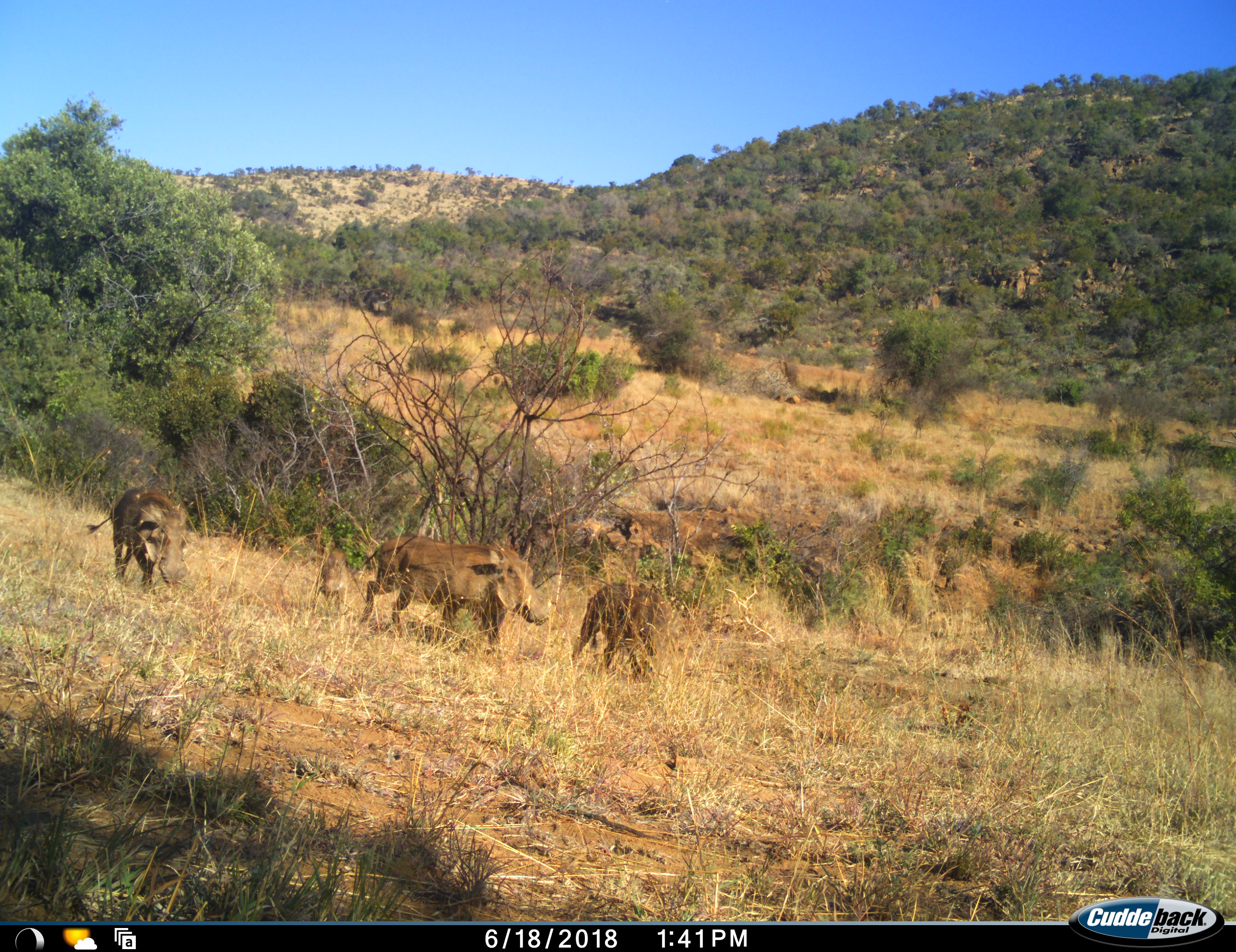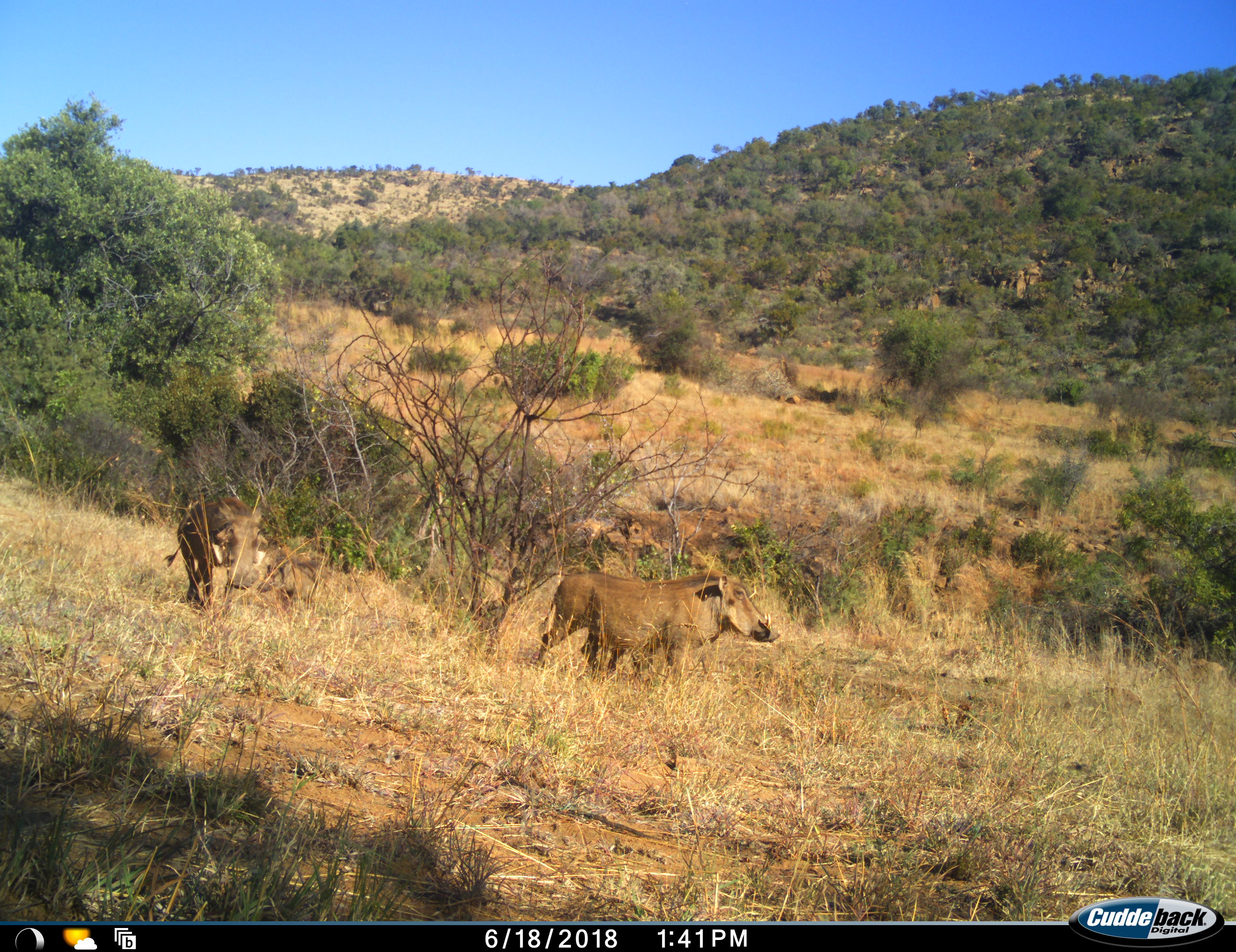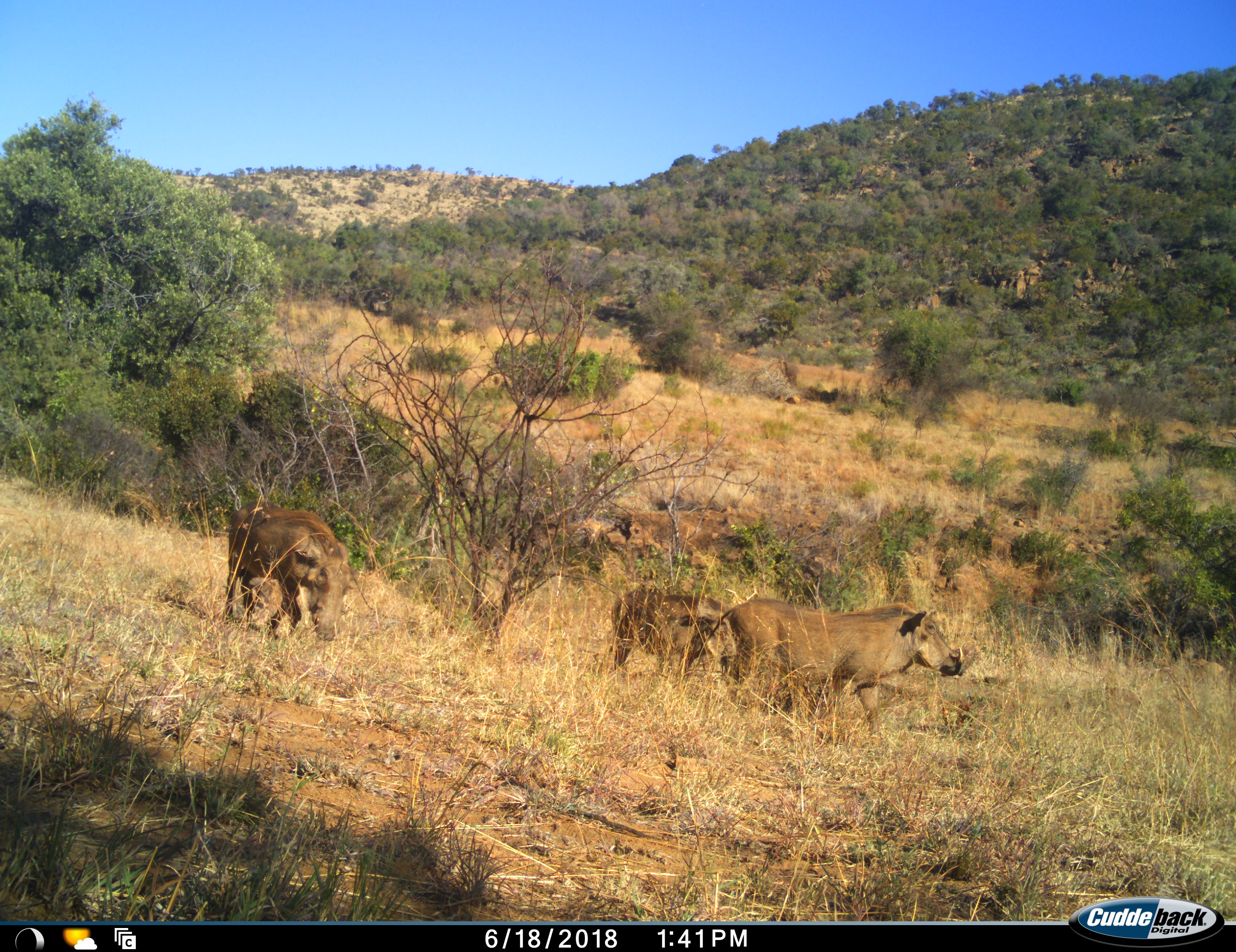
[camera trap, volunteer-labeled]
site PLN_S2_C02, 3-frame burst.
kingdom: Animalia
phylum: Chordata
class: Mammalia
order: Artiodactyla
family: Suidae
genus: Phacochoerus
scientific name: Phacochoerus africanus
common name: warthog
Warthog (Phacochoerus africanus), count 4. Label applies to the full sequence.